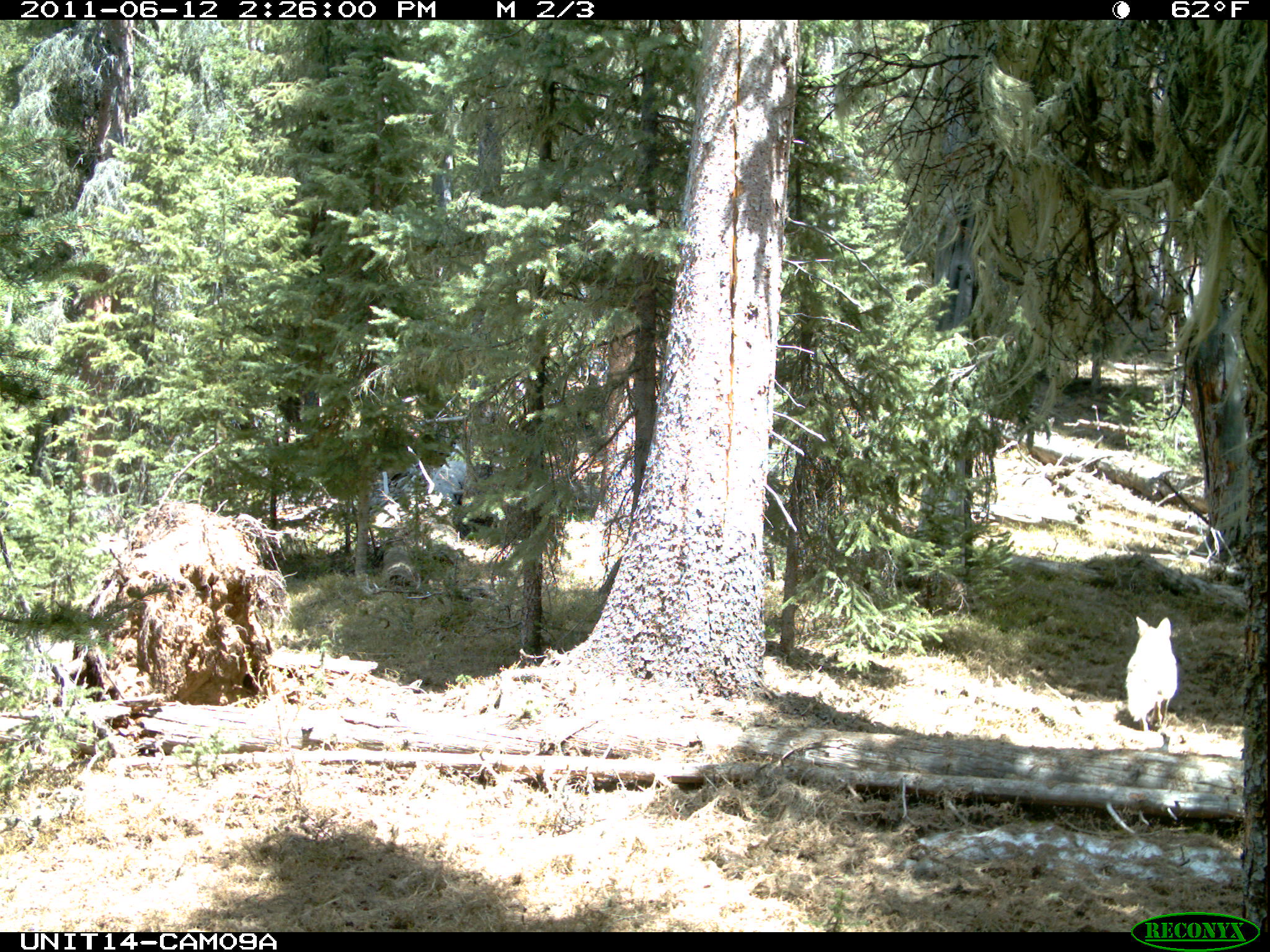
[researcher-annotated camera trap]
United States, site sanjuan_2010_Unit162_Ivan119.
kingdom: Animalia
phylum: Chordata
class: Mammalia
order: Carnivora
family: Canidae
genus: Canis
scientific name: Canis latrans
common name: coyote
Canis latrans (coyote).